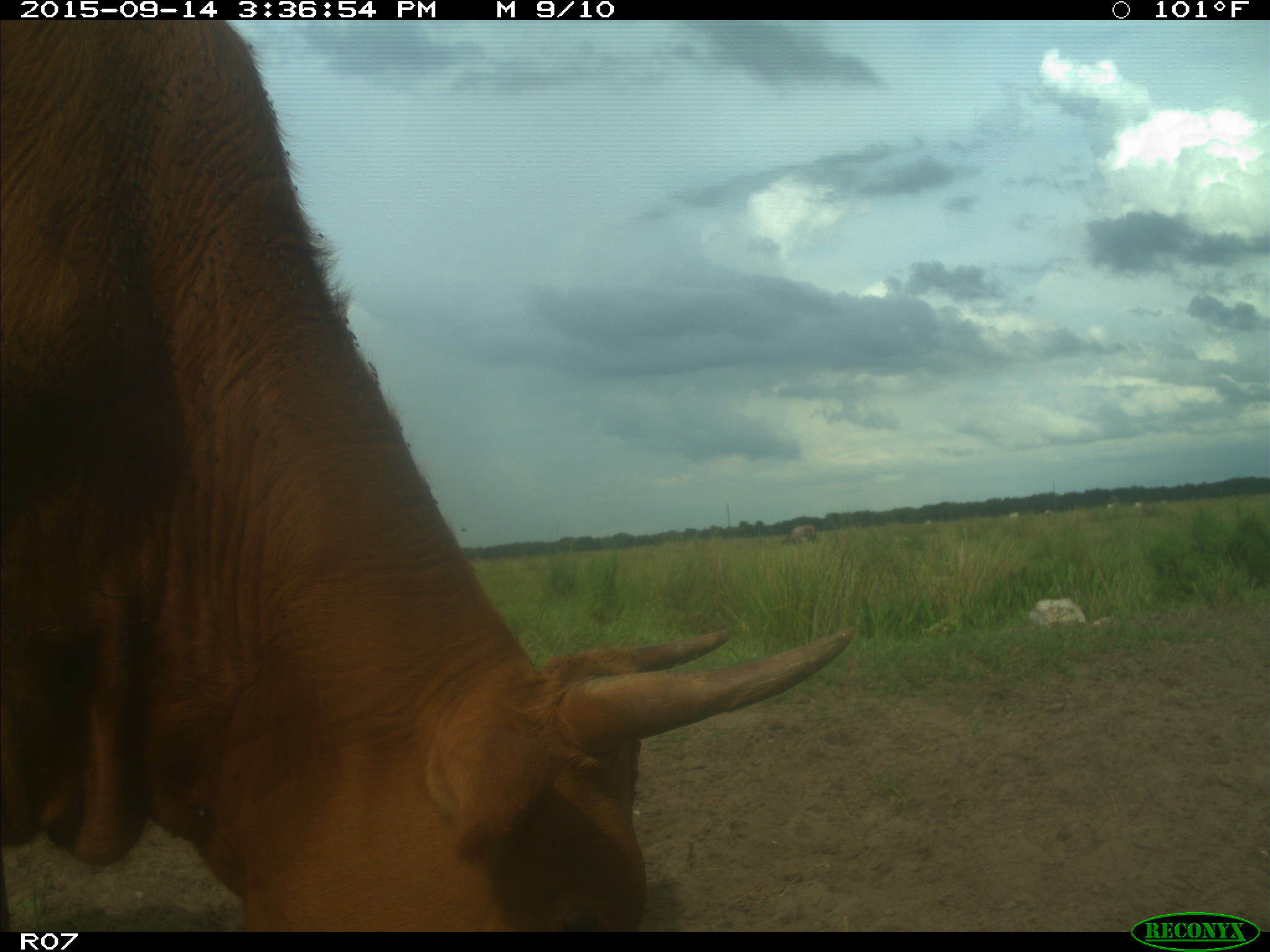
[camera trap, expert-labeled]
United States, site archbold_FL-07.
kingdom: Animalia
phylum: Chordata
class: Mammalia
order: Artiodactyla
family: Bovidae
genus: Bos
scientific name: Bos taurus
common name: domestic cow